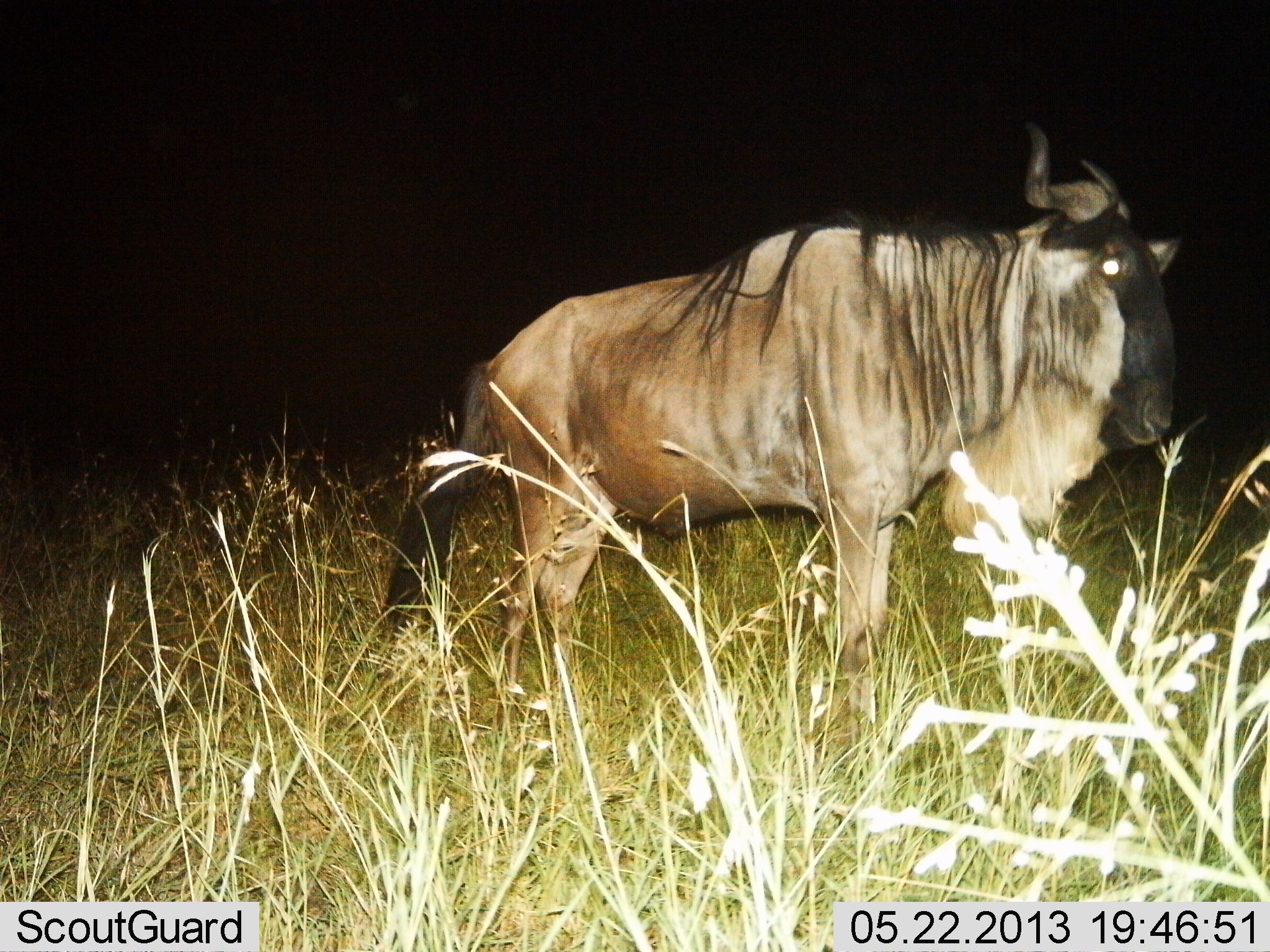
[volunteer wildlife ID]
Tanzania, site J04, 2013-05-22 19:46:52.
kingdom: Animalia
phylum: Chordata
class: Mammalia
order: Artiodactyla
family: Bovidae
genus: Connochaetes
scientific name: Connochaetes taurinus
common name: blue wildebeest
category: wildebeest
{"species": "wildebeest (blue wildebeest) (Connochaetes taurinus)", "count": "1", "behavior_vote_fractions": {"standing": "80%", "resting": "0%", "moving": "20%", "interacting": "0%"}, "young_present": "0%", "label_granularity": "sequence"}